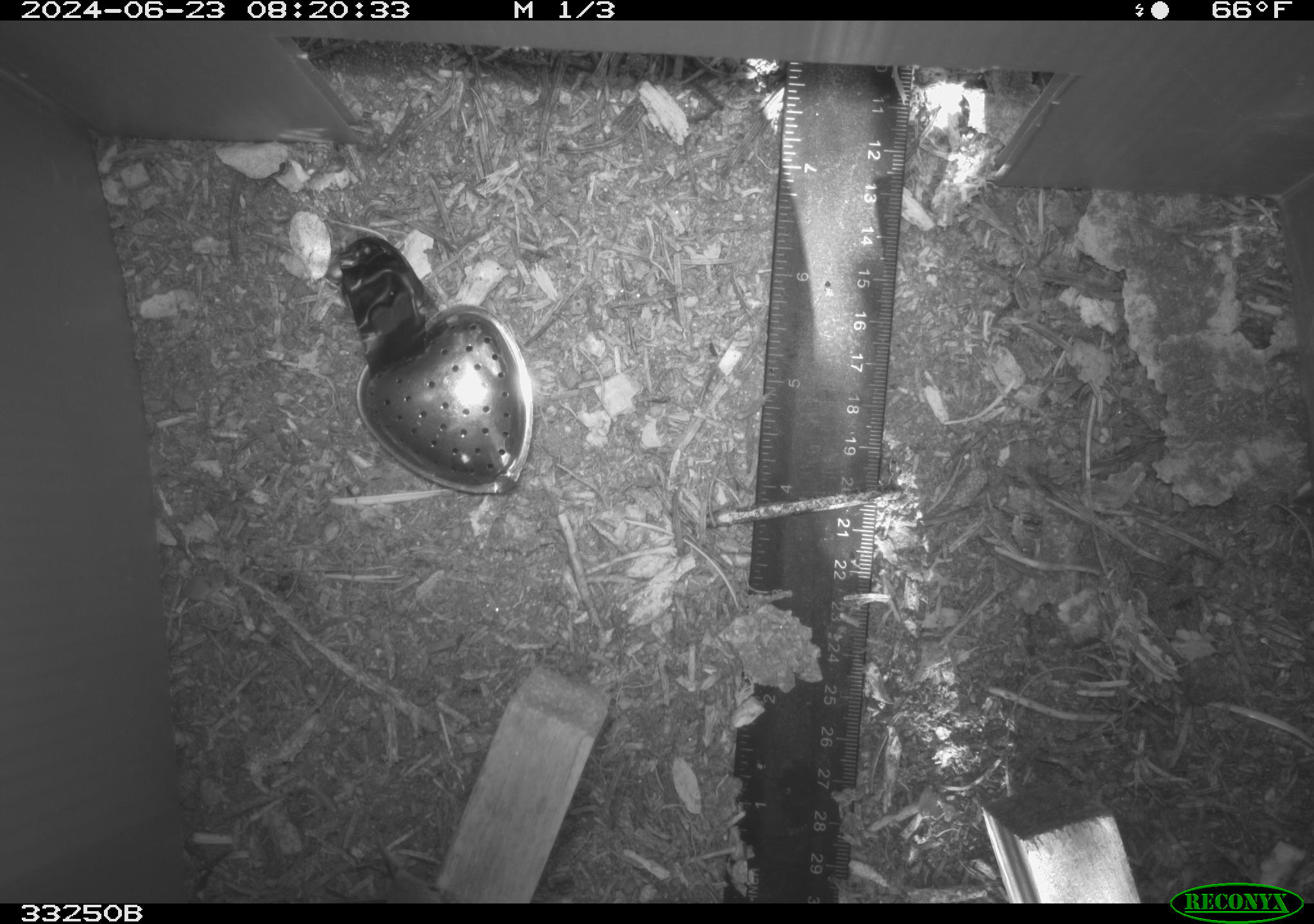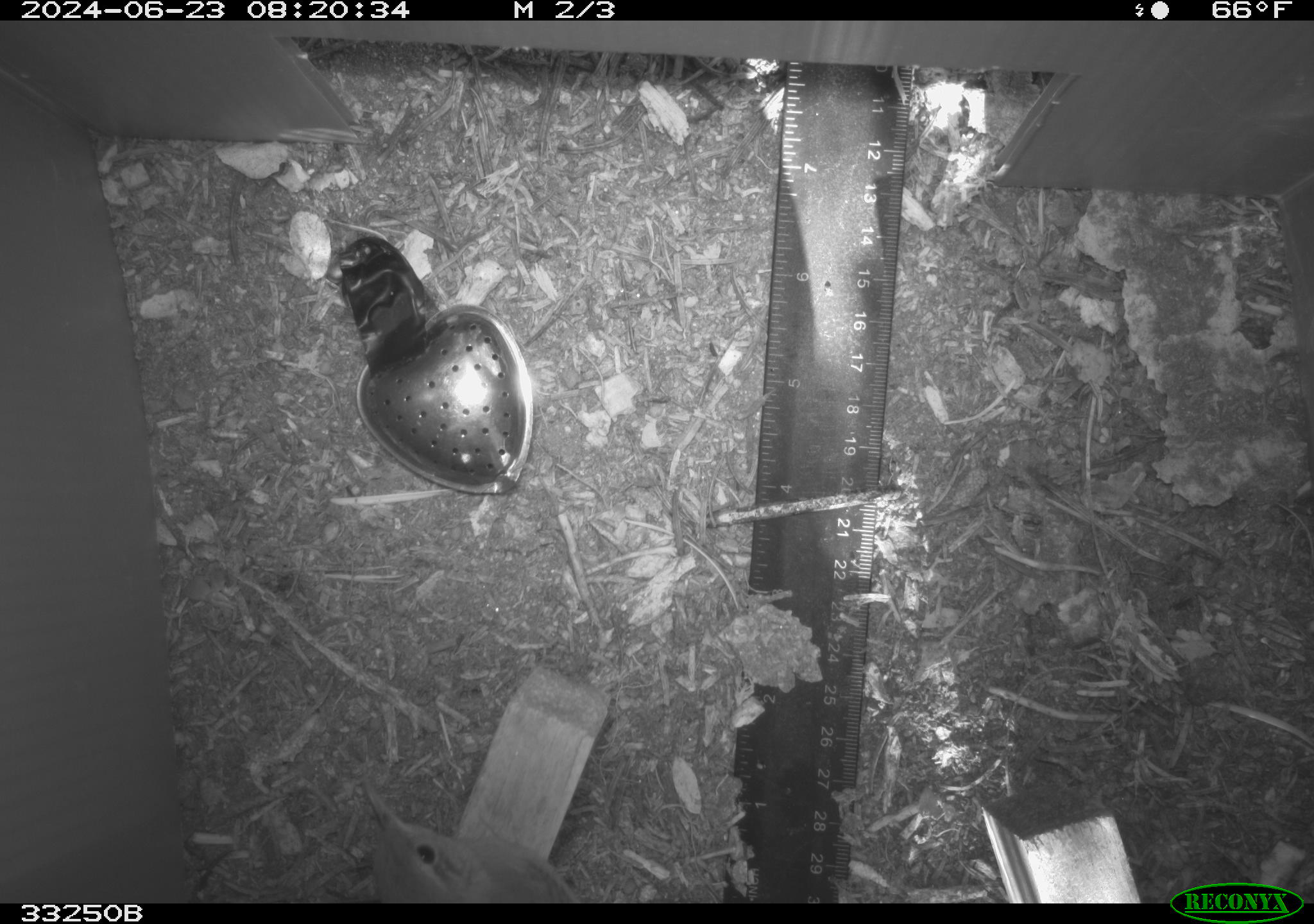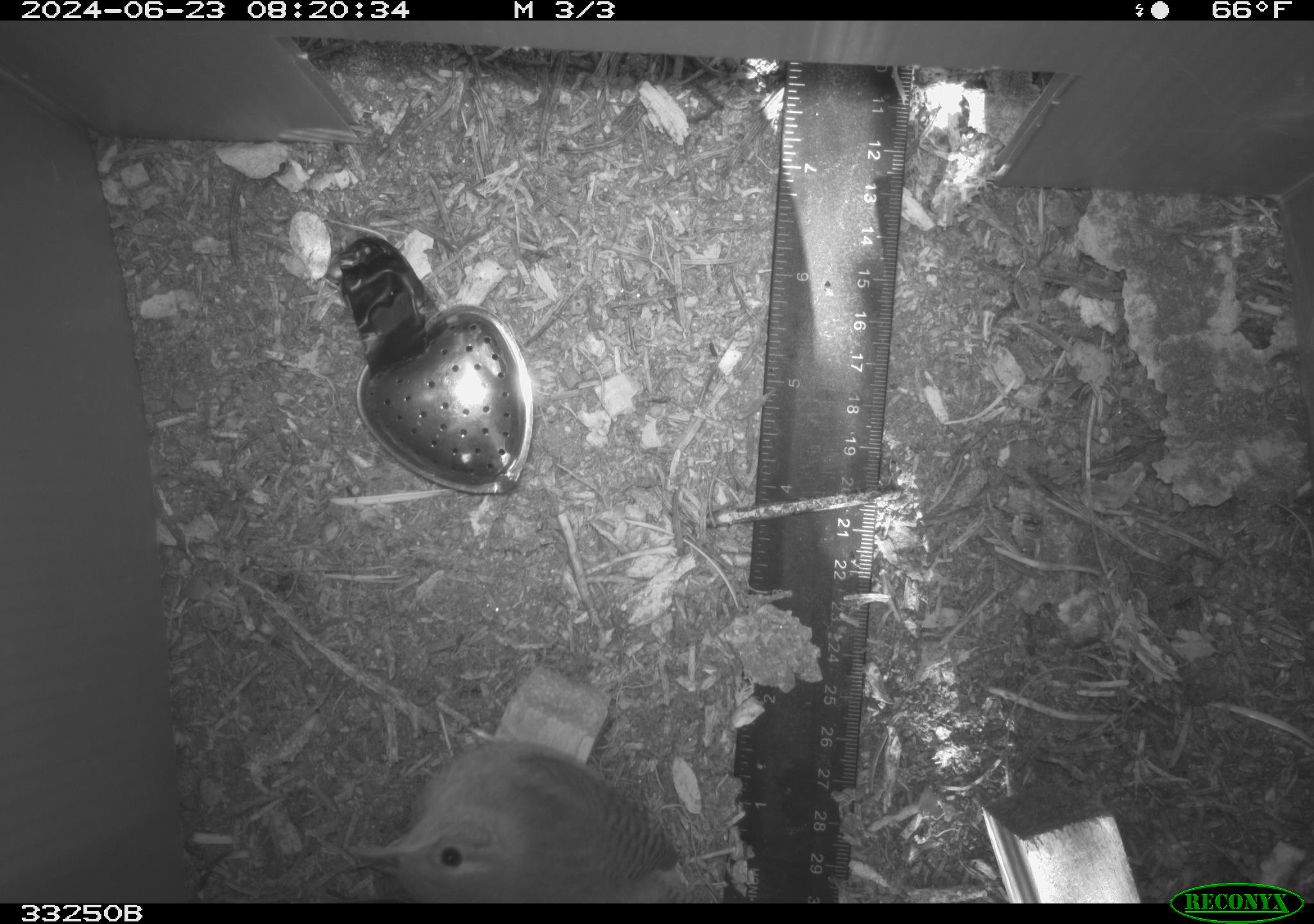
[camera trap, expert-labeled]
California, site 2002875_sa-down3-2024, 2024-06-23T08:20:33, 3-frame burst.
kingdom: Animalia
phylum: Chordata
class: Aves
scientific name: Aves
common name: bird